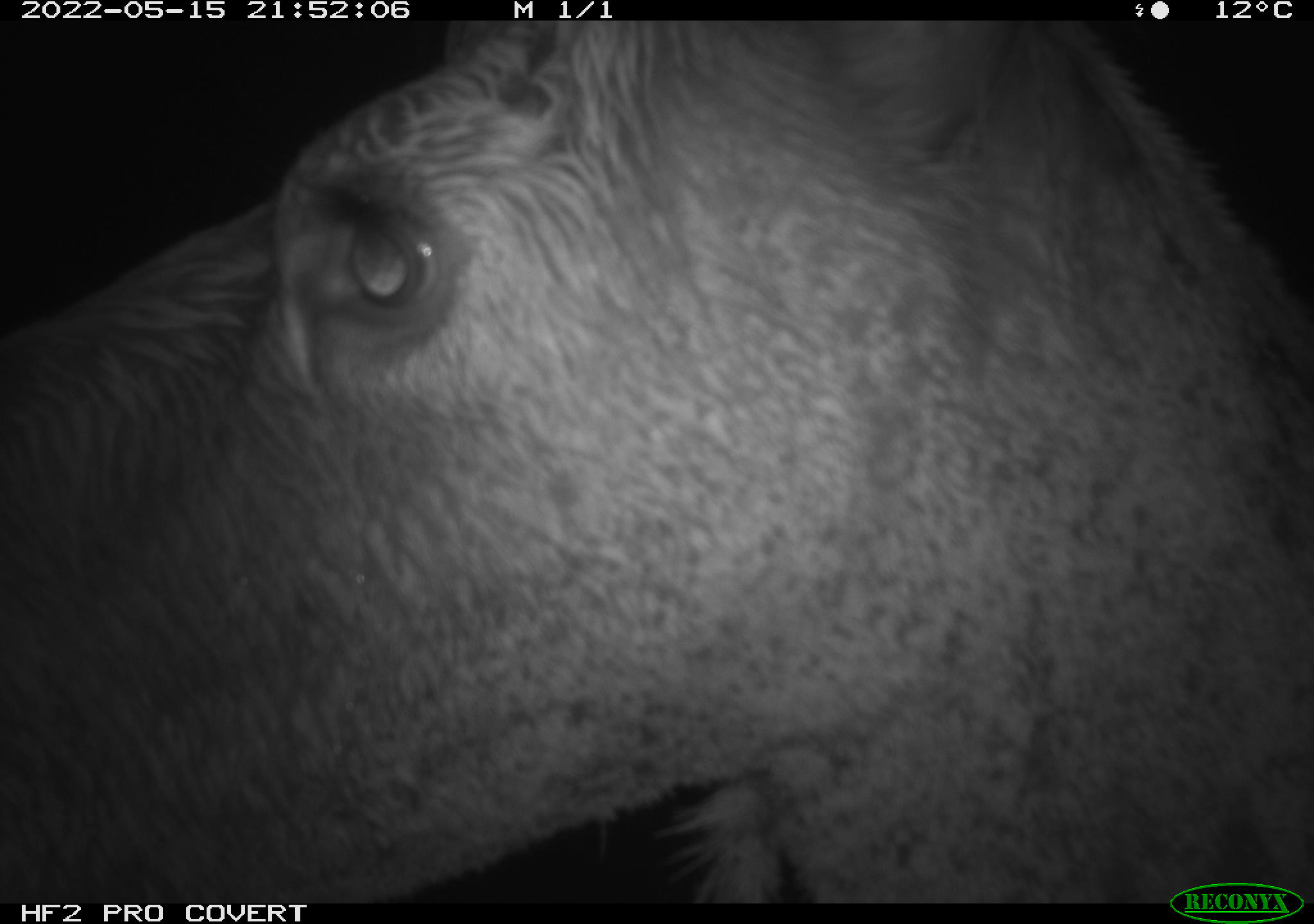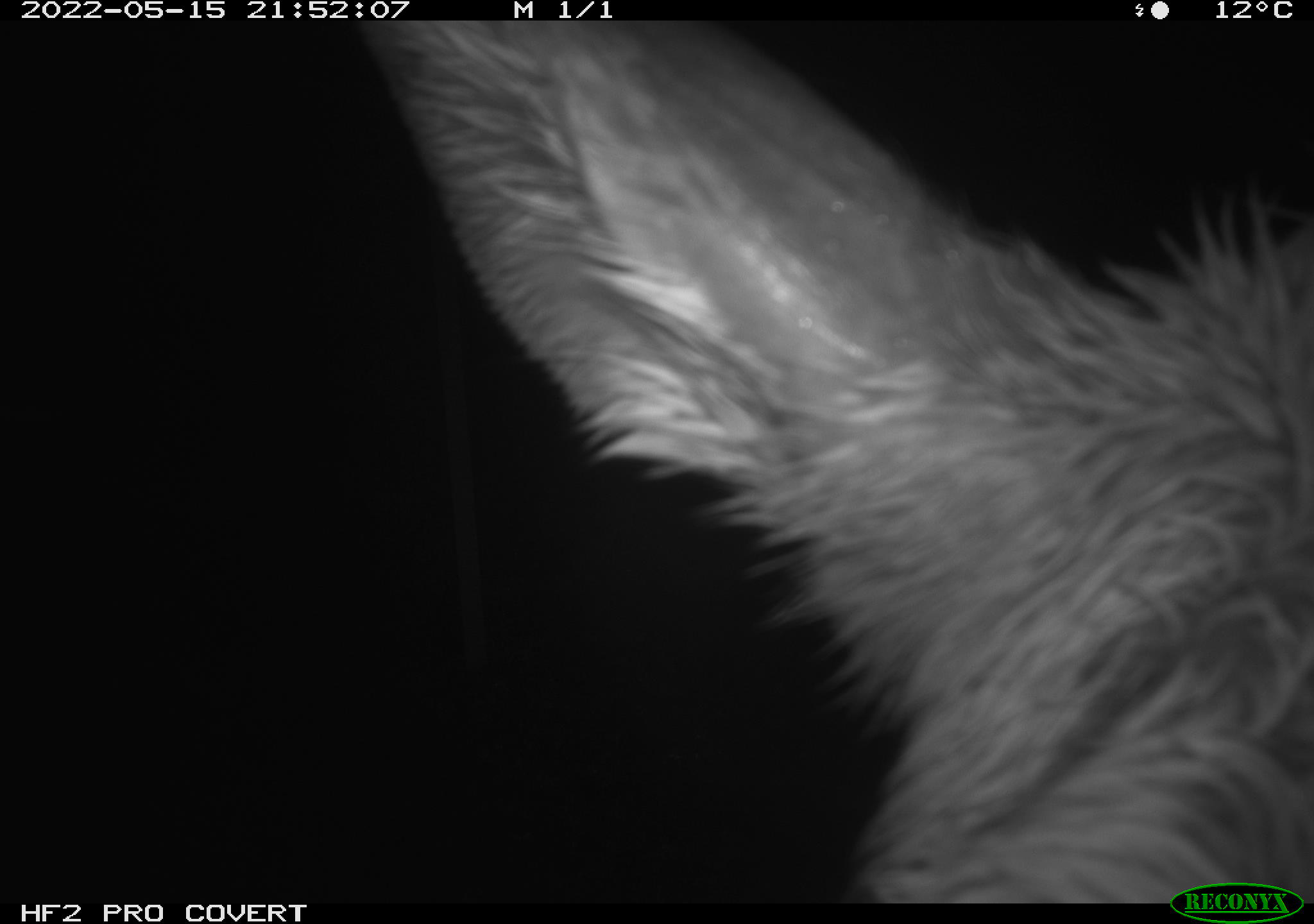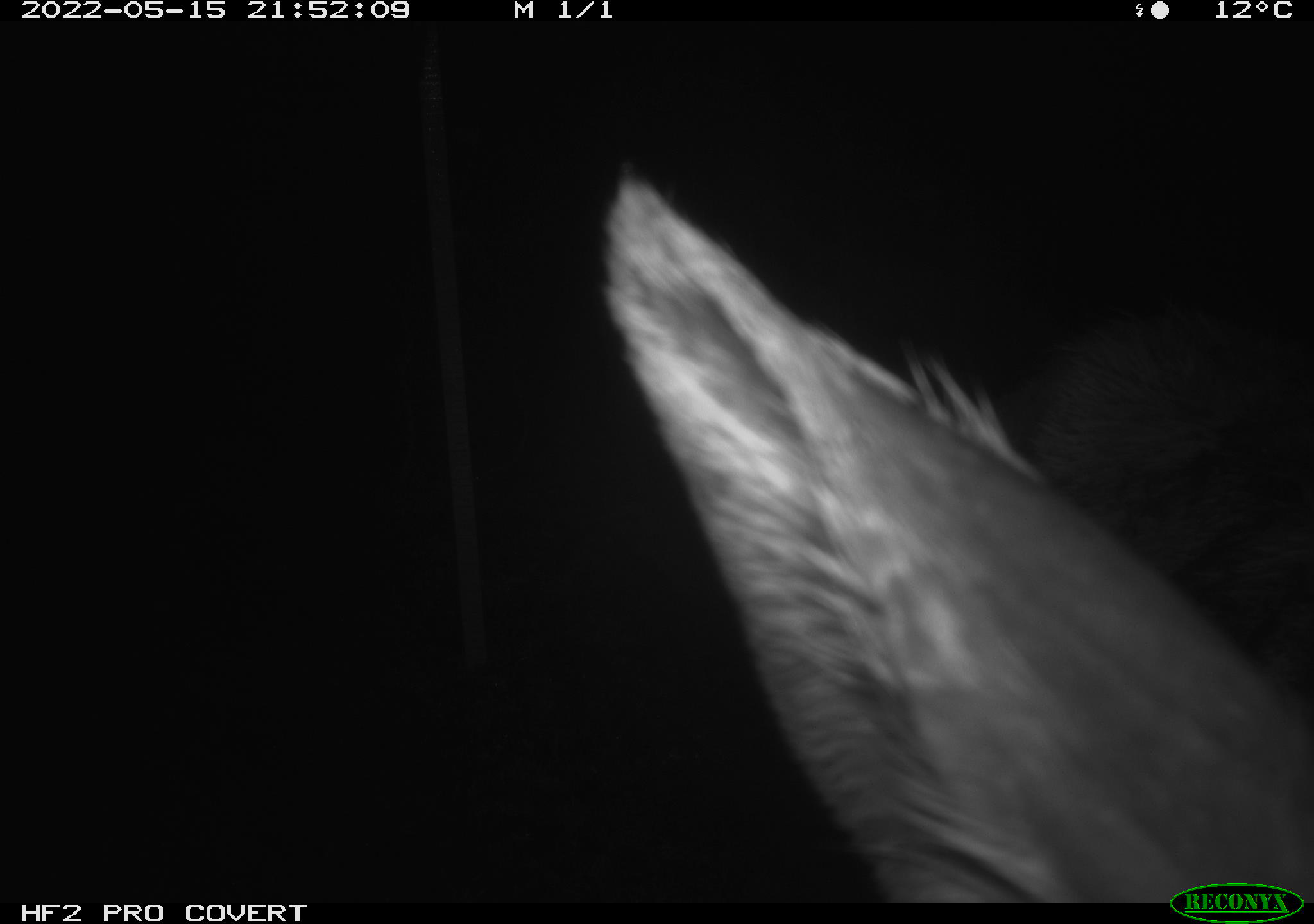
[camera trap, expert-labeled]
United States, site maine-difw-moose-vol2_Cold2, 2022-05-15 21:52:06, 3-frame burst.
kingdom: Animalia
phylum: Chordata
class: Mammalia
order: Artiodactyla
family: Cervidae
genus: Alces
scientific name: Alces alces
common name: moose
Moose (Alces alces).